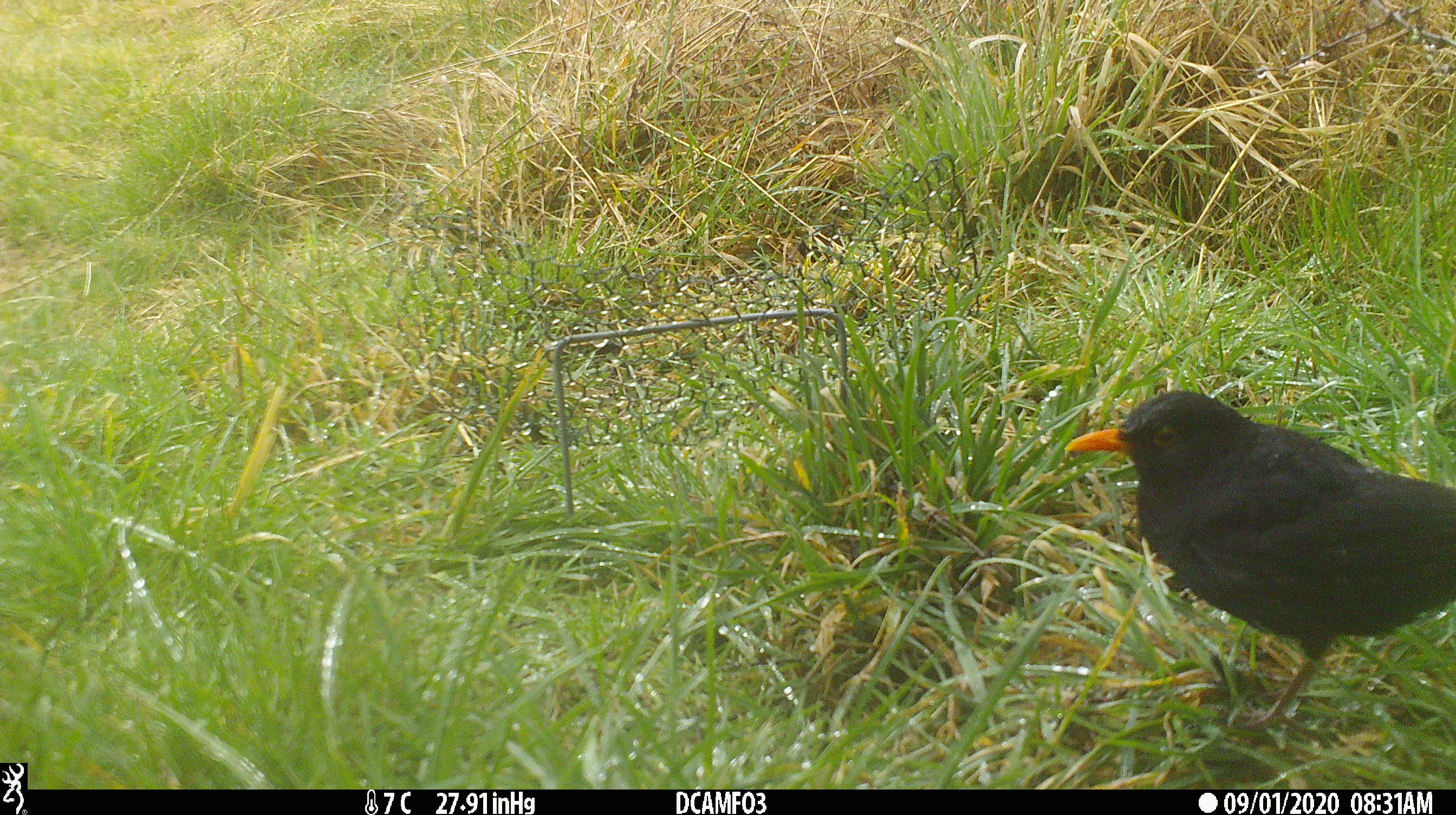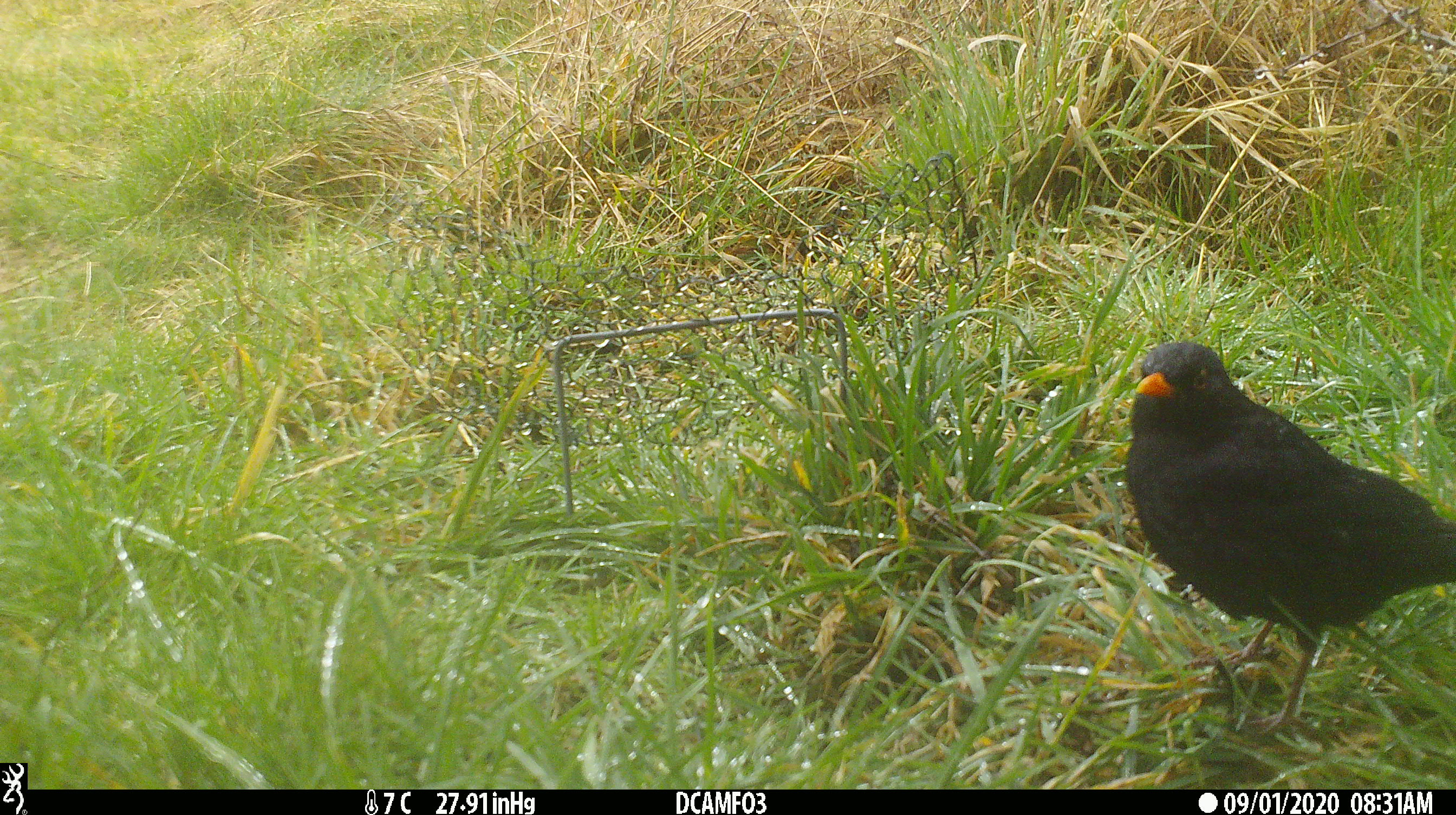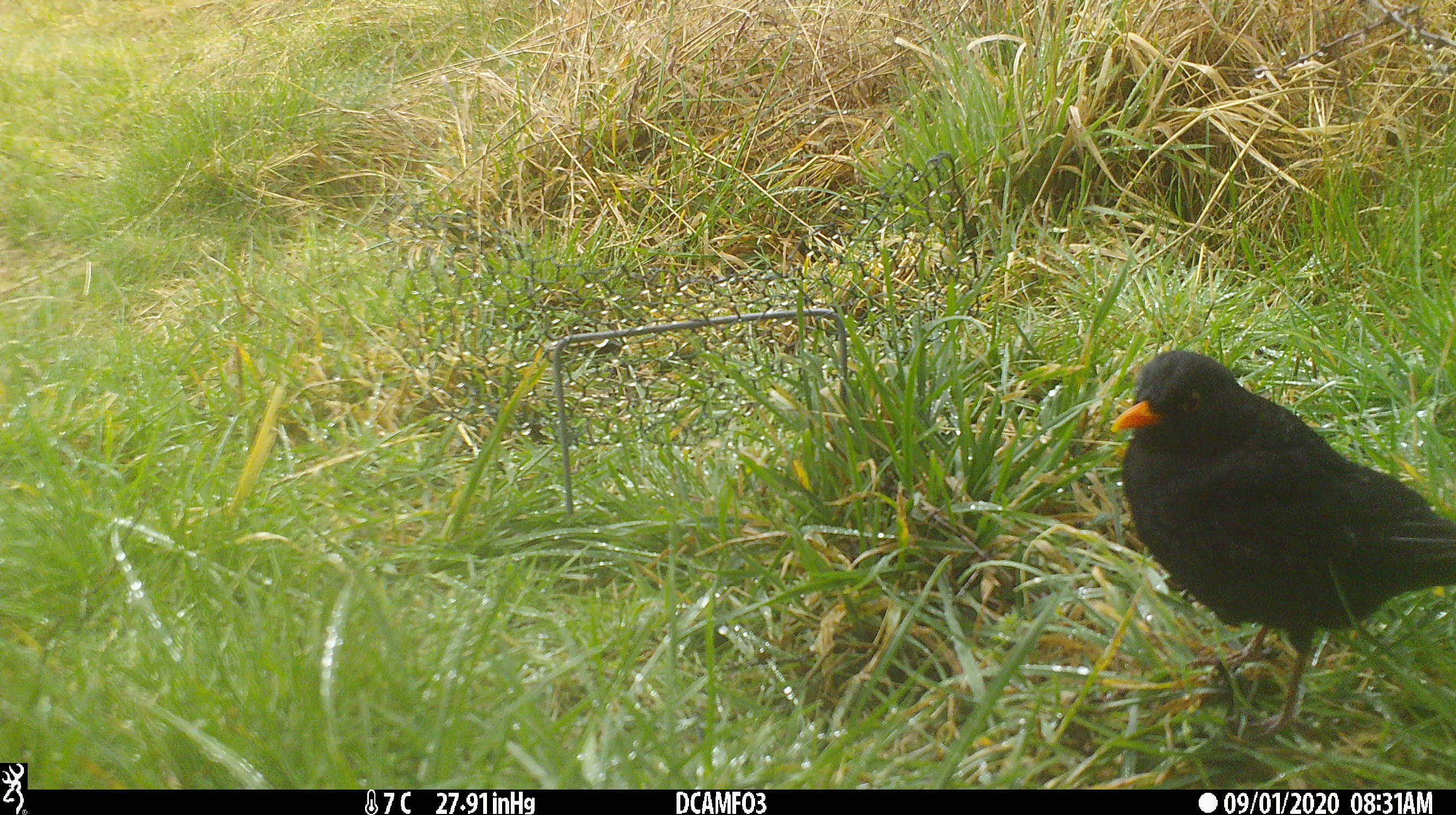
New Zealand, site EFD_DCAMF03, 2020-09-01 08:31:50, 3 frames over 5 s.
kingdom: Animalia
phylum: Chordata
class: Aves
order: Passeriformes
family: Turdidae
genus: Turdus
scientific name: Turdus merula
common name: eurasian blackbird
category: blackbird